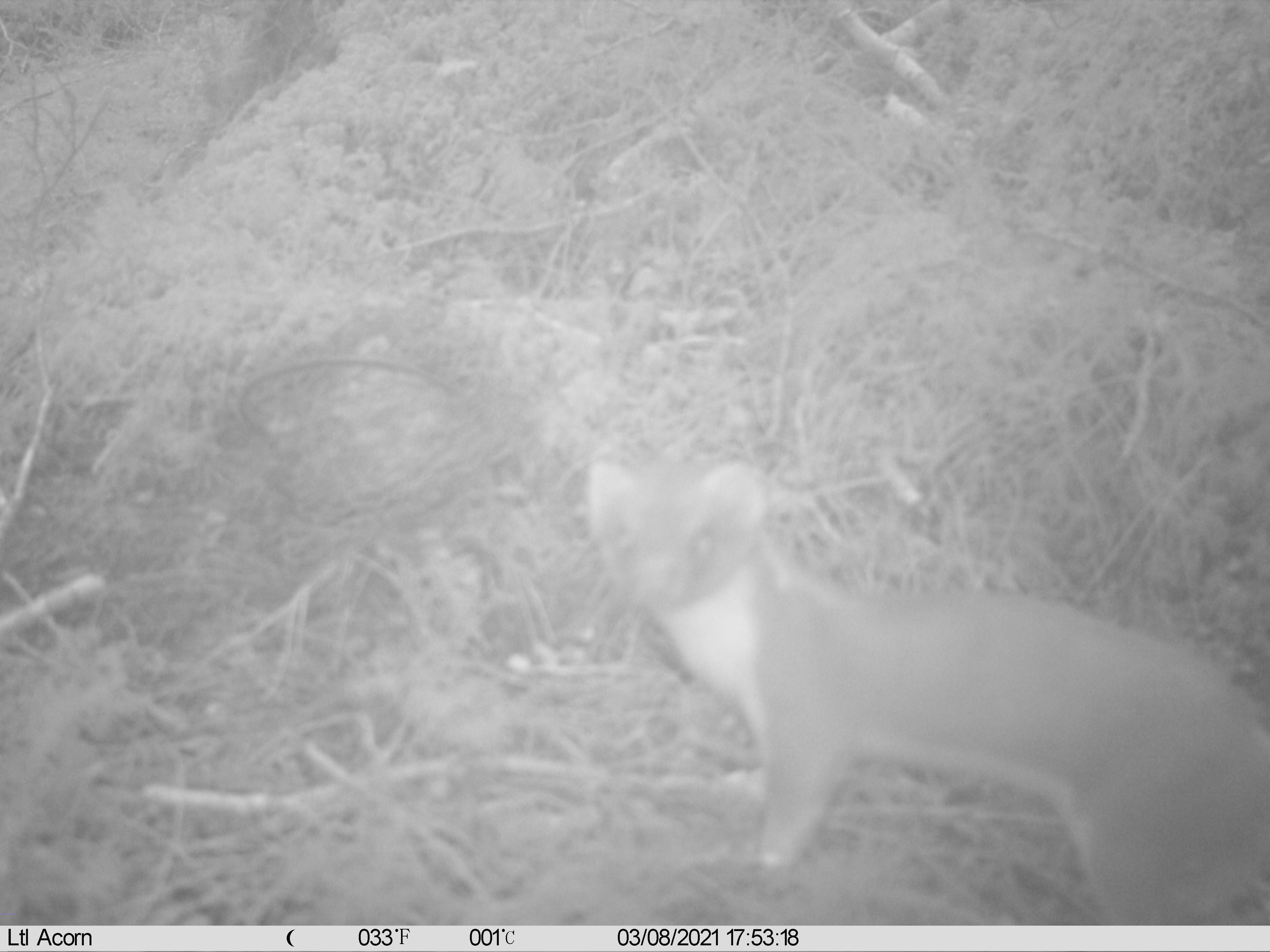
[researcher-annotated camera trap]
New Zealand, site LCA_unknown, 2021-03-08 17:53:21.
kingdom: Animalia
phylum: Chordata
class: Mammalia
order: Carnivora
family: Mustelidae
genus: Mustela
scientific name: Mustela erminea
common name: stoat